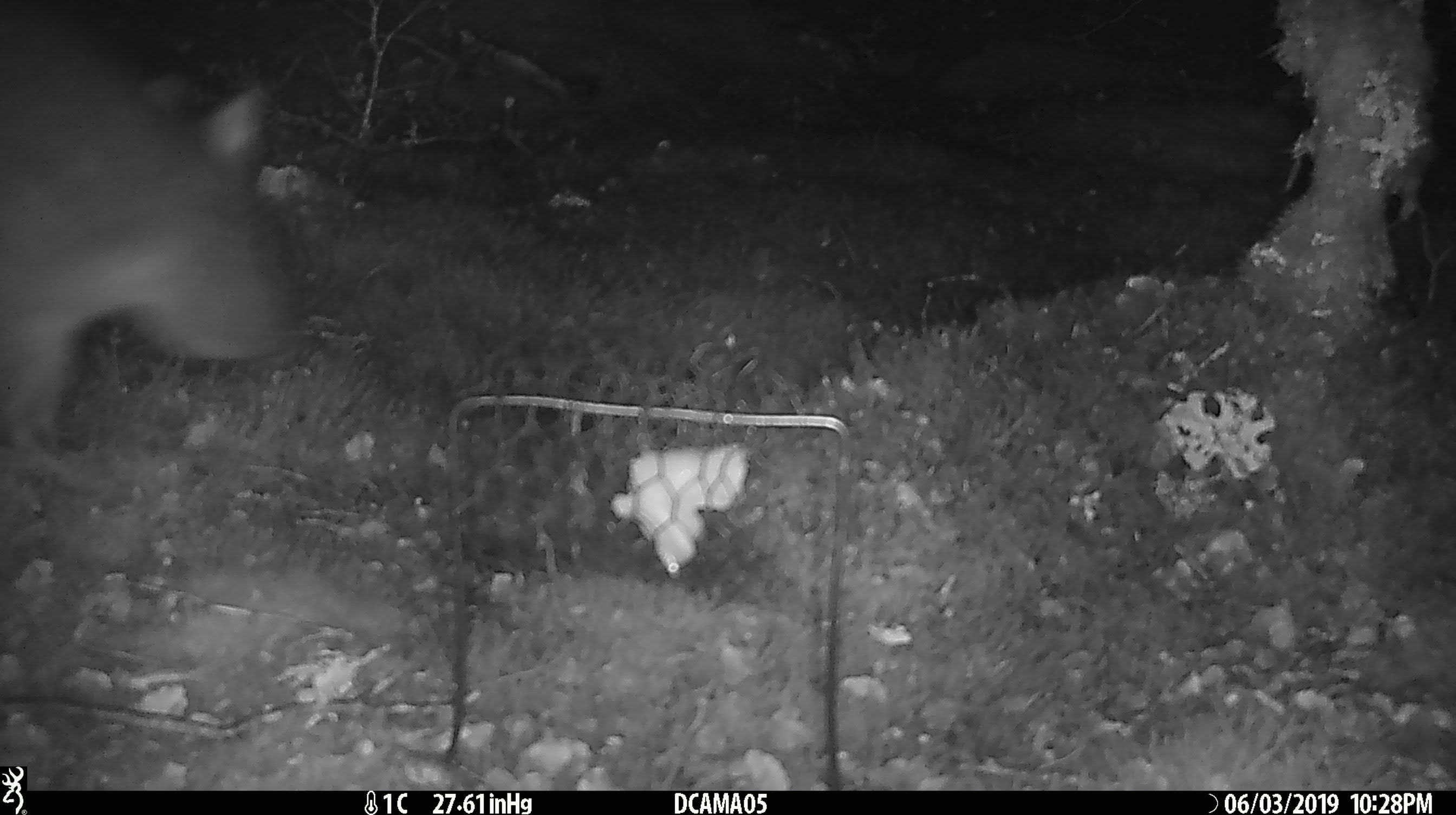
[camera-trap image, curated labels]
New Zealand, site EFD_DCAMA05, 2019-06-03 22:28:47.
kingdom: Animalia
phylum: Chordata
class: Mammalia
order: Diprotodontia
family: Phalangeridae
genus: Trichosurus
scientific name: Trichosurus vulpecula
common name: common brushtail possum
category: possum